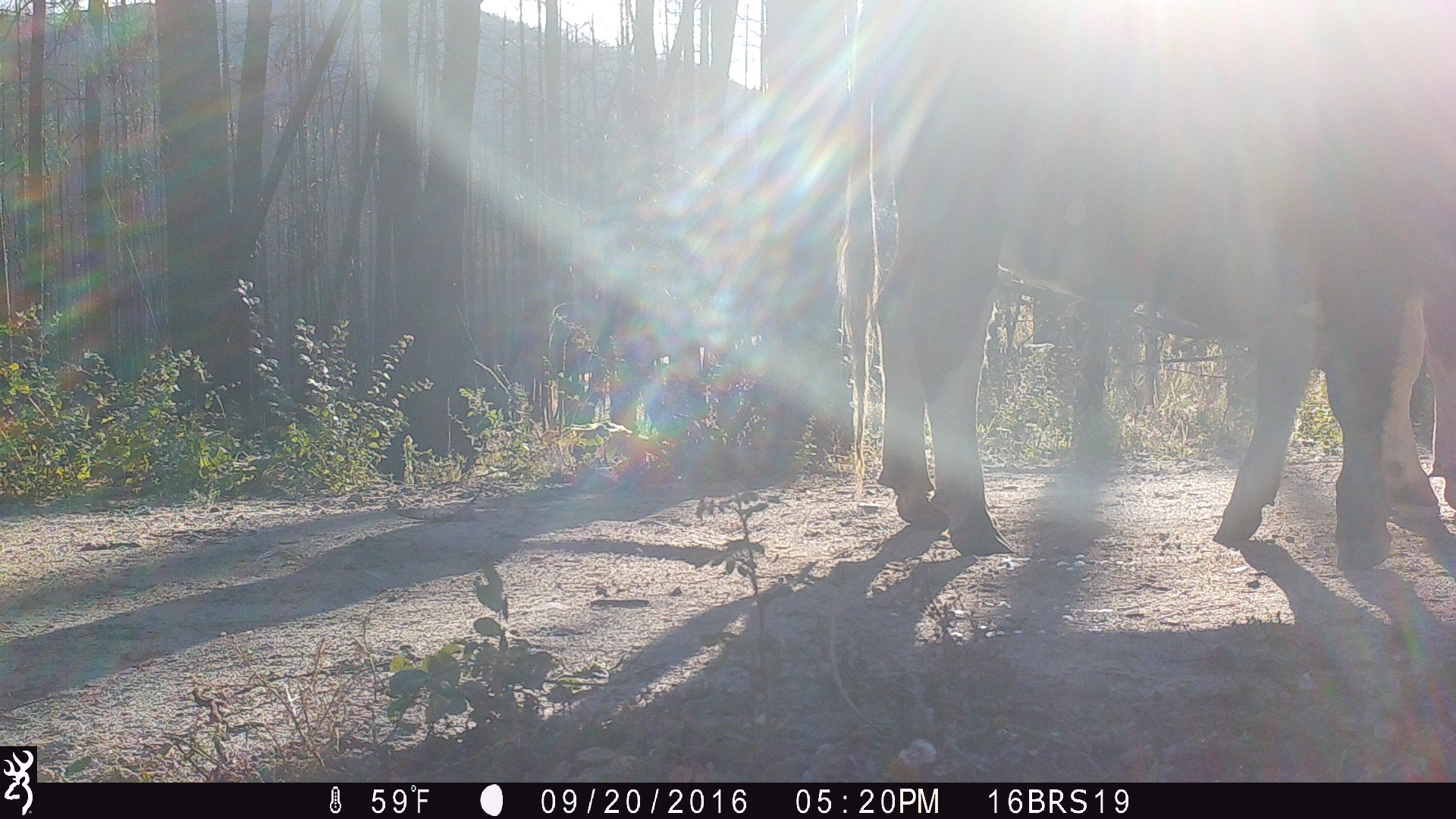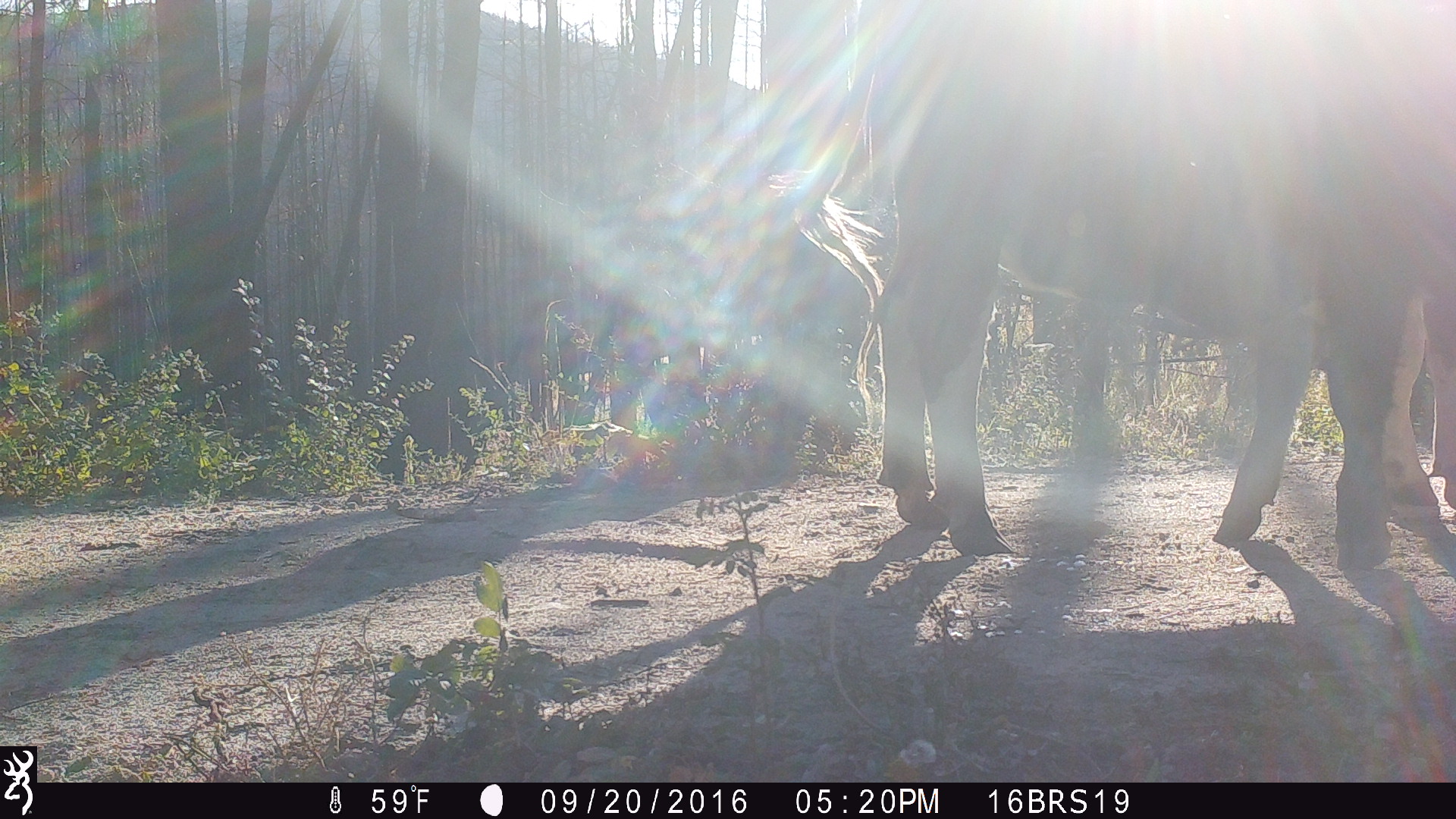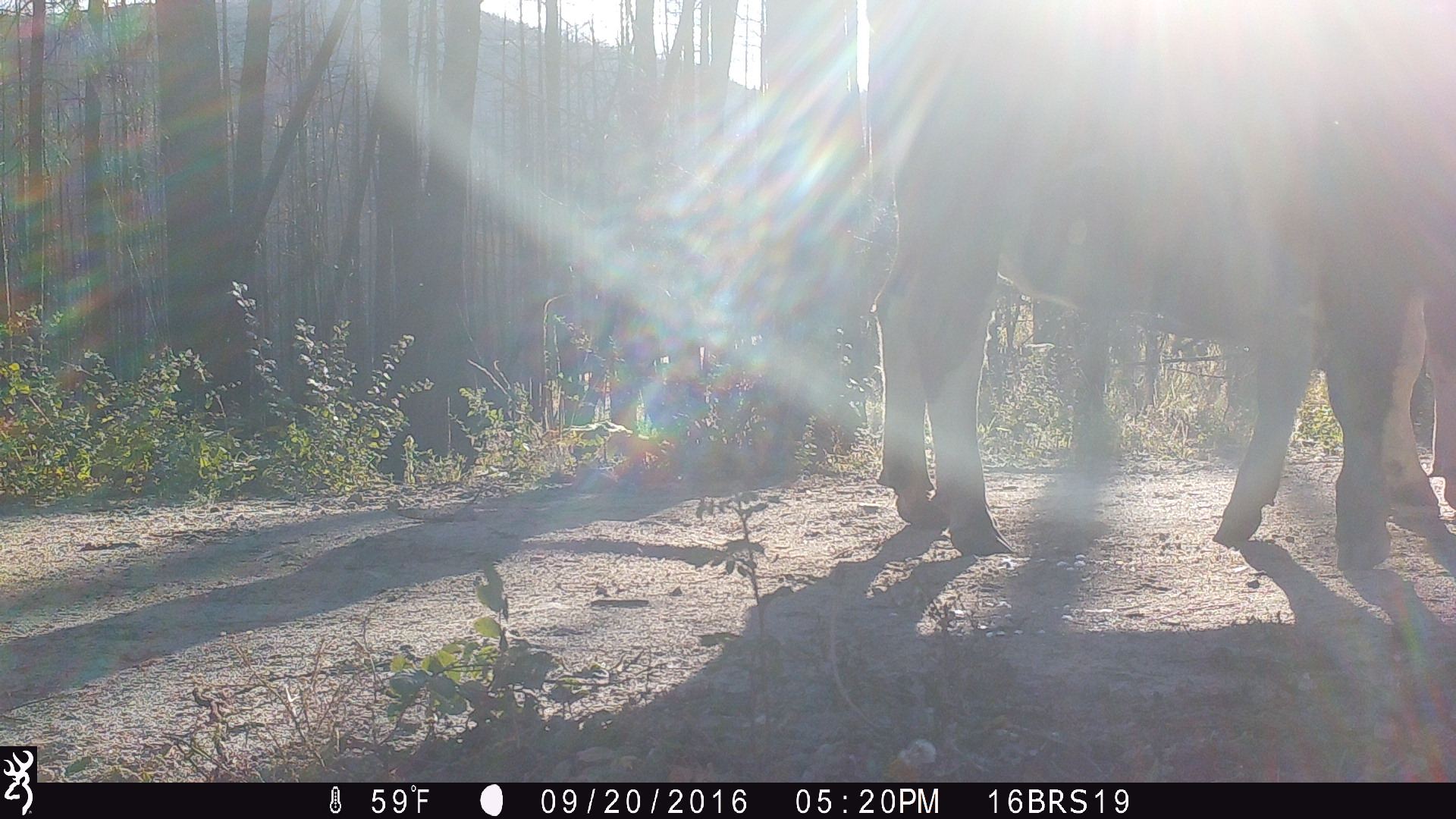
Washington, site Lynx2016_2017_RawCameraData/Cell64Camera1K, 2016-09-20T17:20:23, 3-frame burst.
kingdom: Animalia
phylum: Chordata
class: Mammalia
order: Artiodactyla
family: Bovidae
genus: Bos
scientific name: Bos taurus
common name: domestic cattle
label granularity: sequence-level